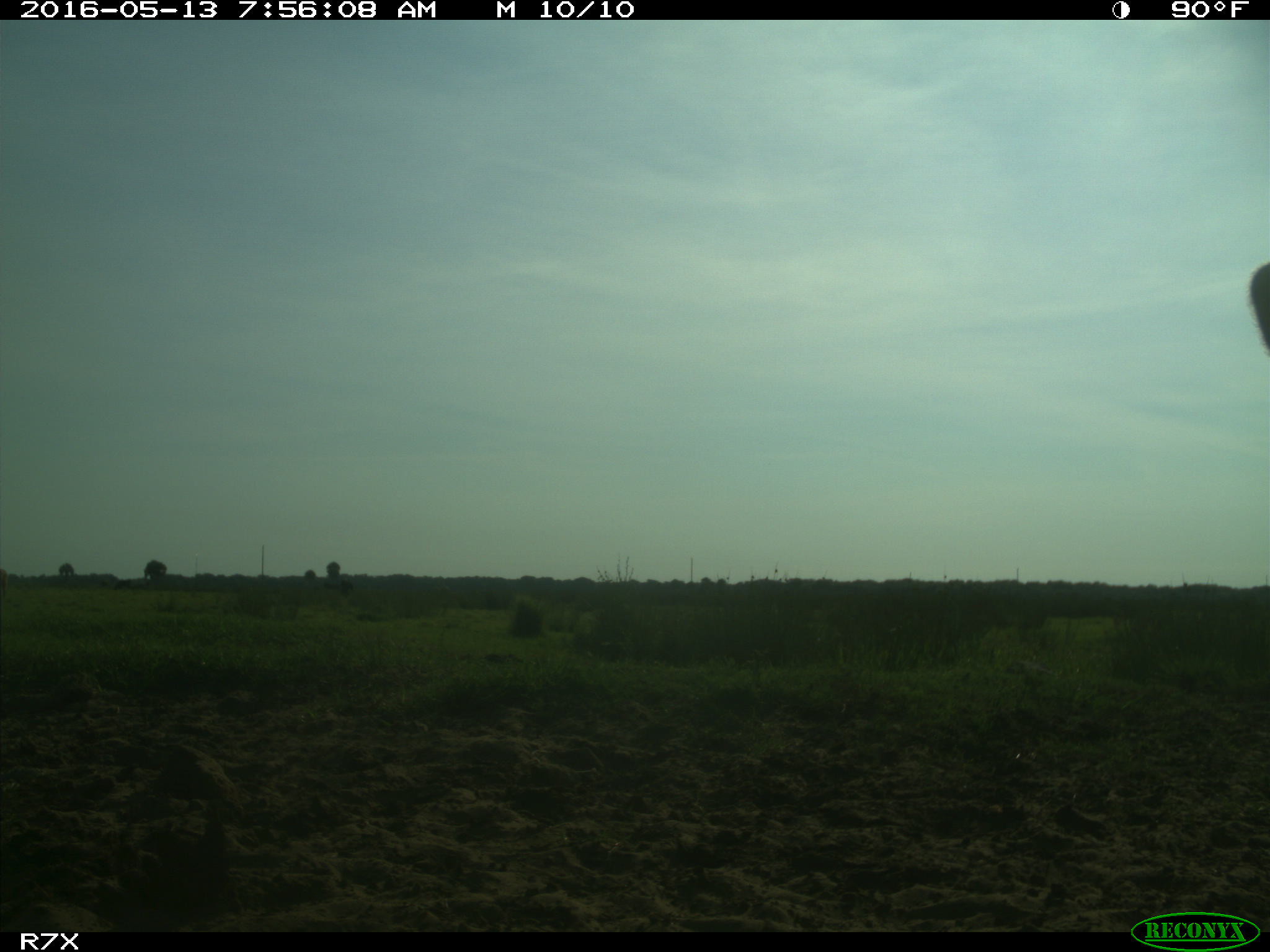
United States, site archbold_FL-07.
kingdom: Animalia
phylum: Chordata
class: Mammalia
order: Artiodactyla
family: Bovidae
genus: Bos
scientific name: Bos taurus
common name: domestic cow